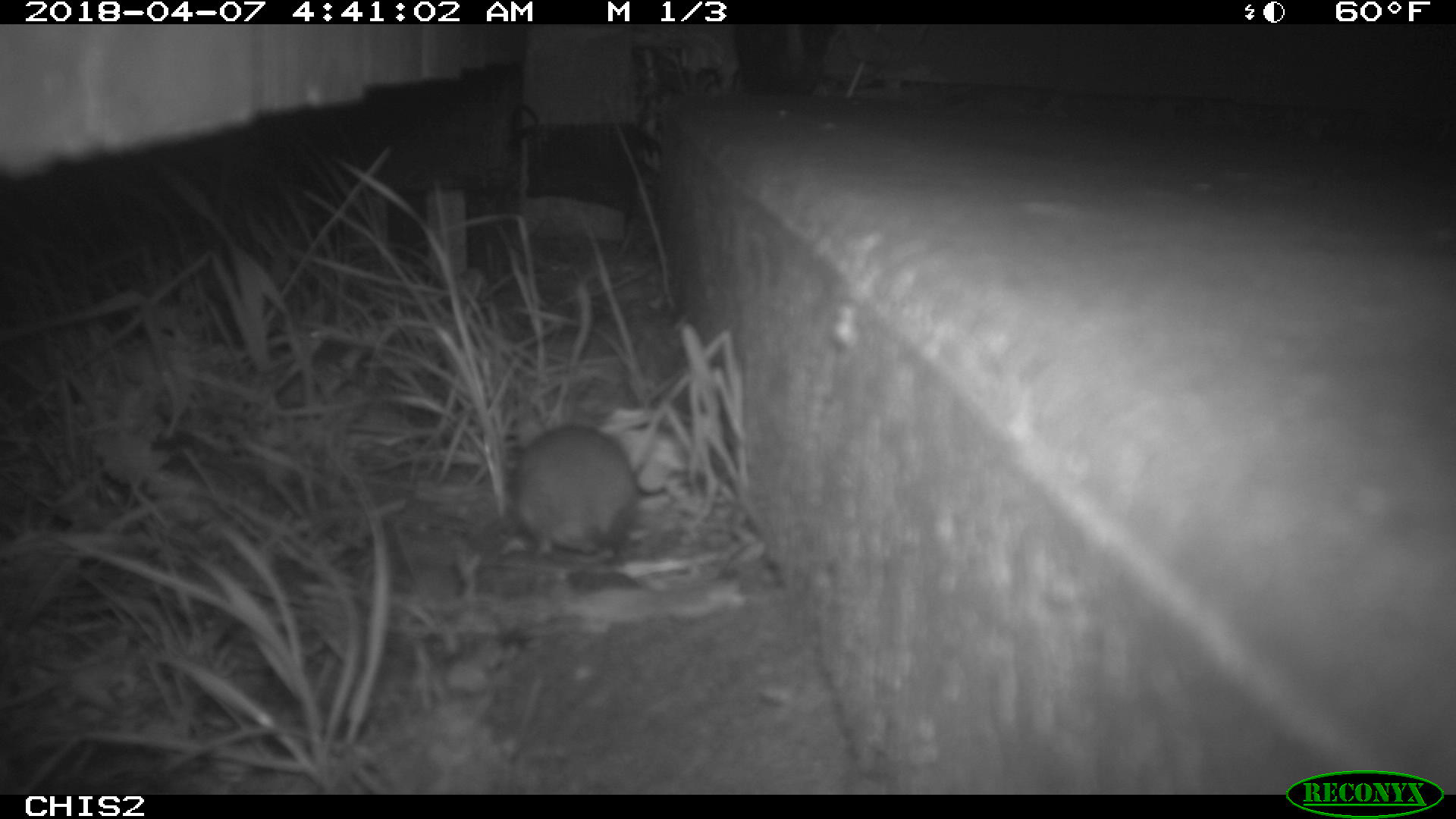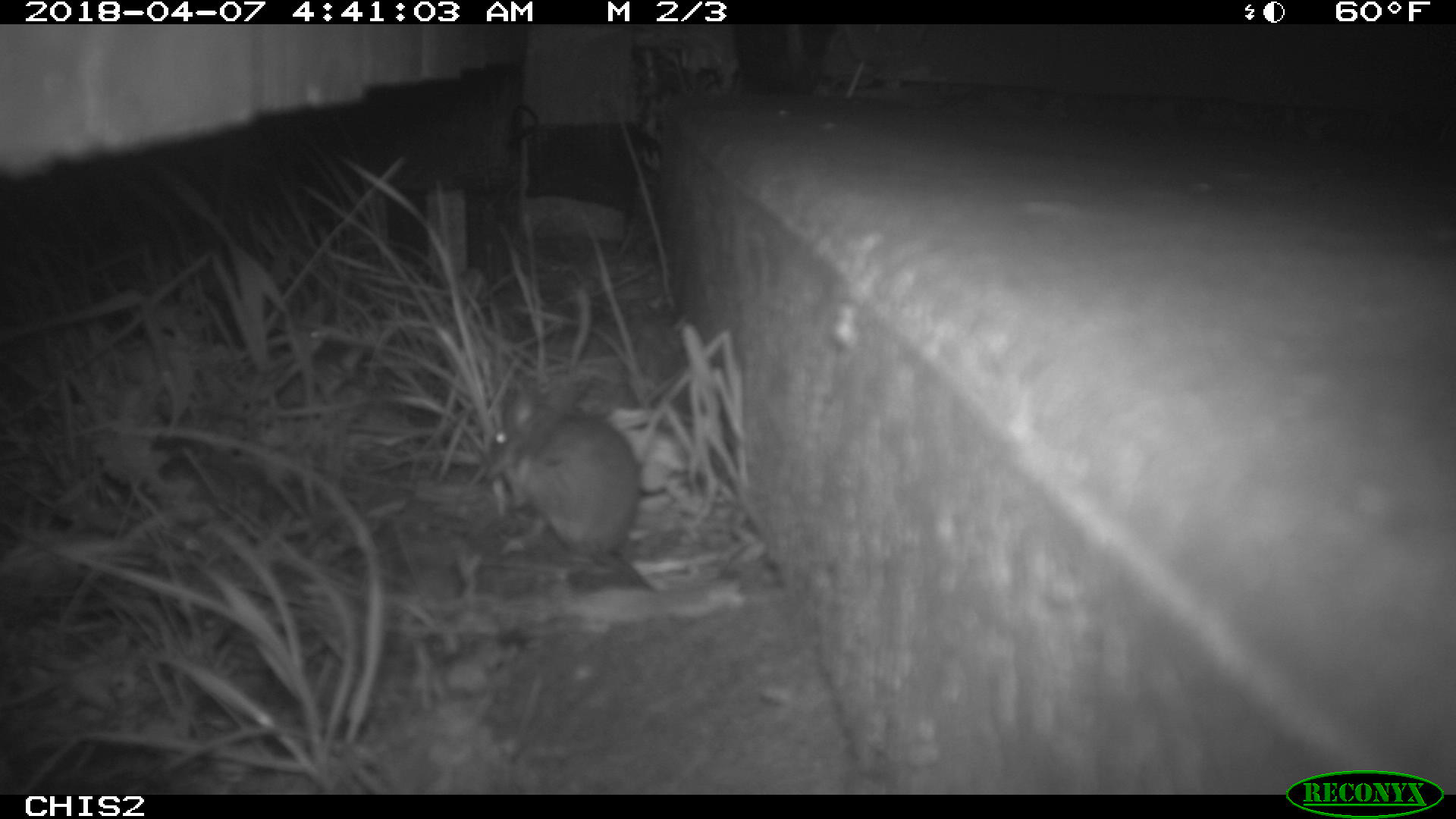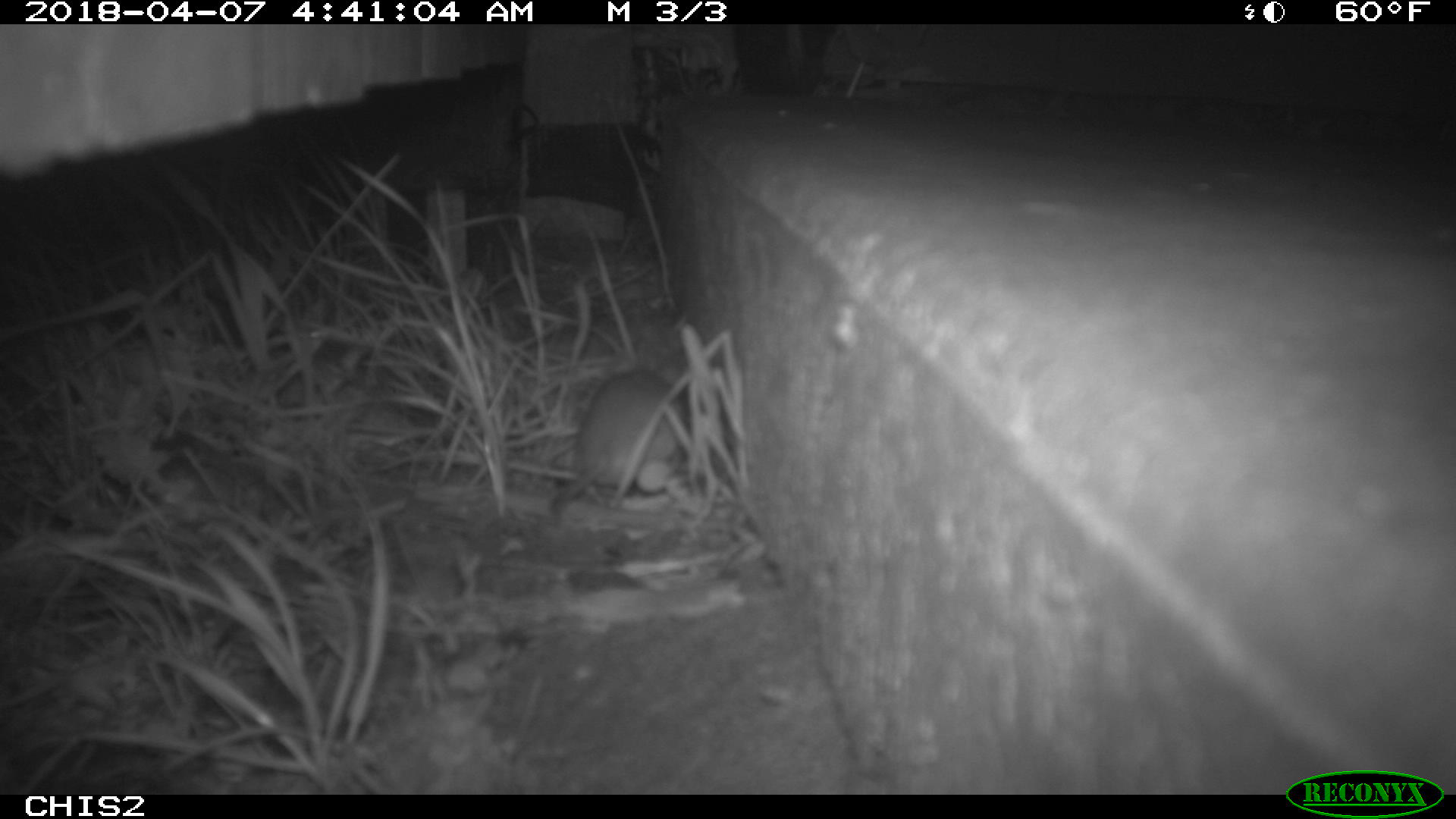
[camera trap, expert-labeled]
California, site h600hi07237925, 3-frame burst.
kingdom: Animalia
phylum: Chordata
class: Mammalia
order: Rodentia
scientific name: Rodentia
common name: rodent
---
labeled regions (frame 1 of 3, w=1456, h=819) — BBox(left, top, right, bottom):
rodent: BBox(511, 421, 640, 566)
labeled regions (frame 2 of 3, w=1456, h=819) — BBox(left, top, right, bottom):
rodent: BBox(485, 382, 649, 589)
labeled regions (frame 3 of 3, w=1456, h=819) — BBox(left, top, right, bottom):
rodent: BBox(548, 353, 687, 520)